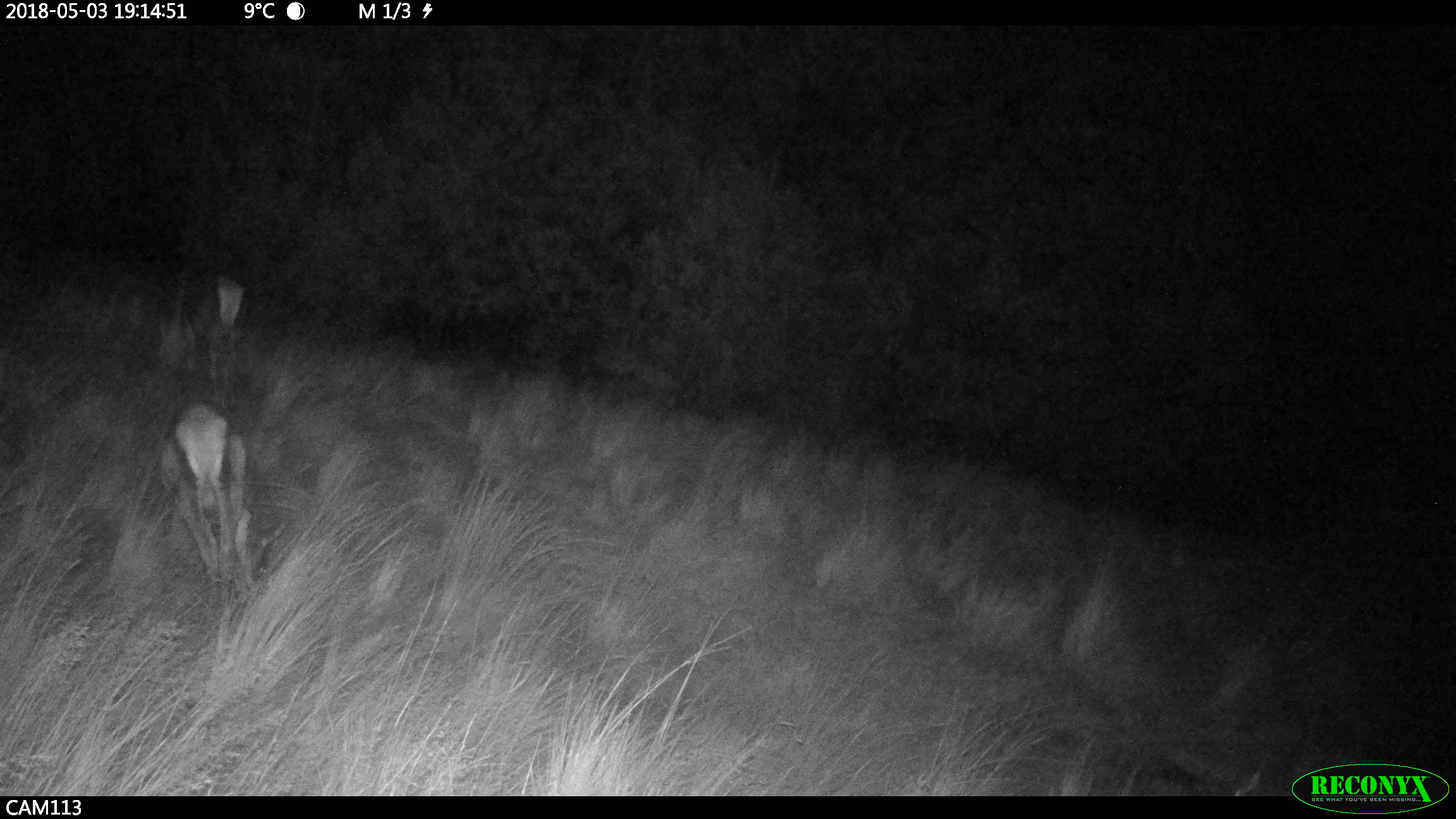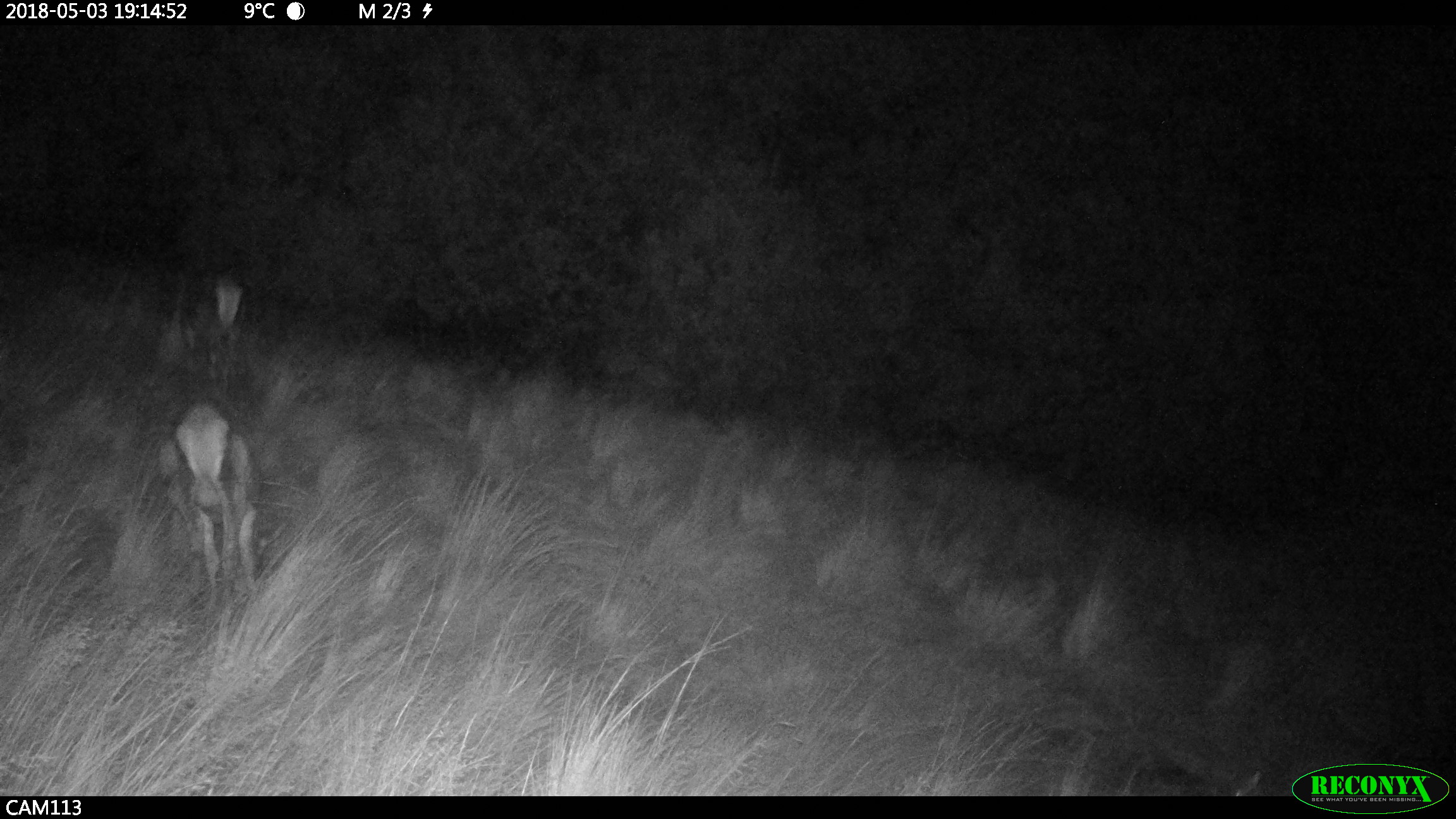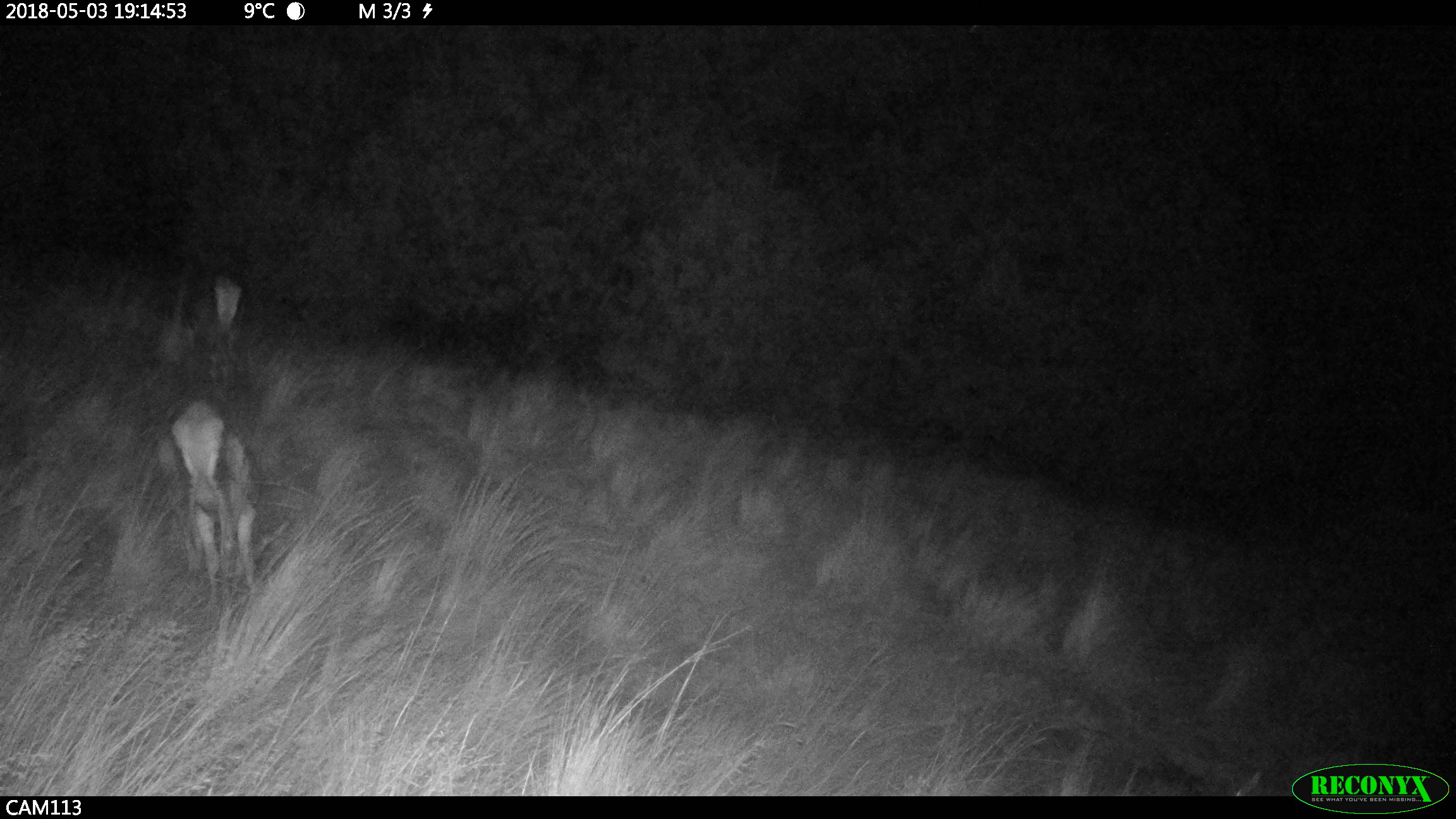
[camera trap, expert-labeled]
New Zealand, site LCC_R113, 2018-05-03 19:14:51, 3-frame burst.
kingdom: Animalia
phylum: Chordata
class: Mammalia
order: Artiodactyla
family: Cervidae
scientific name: Cervidae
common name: deer